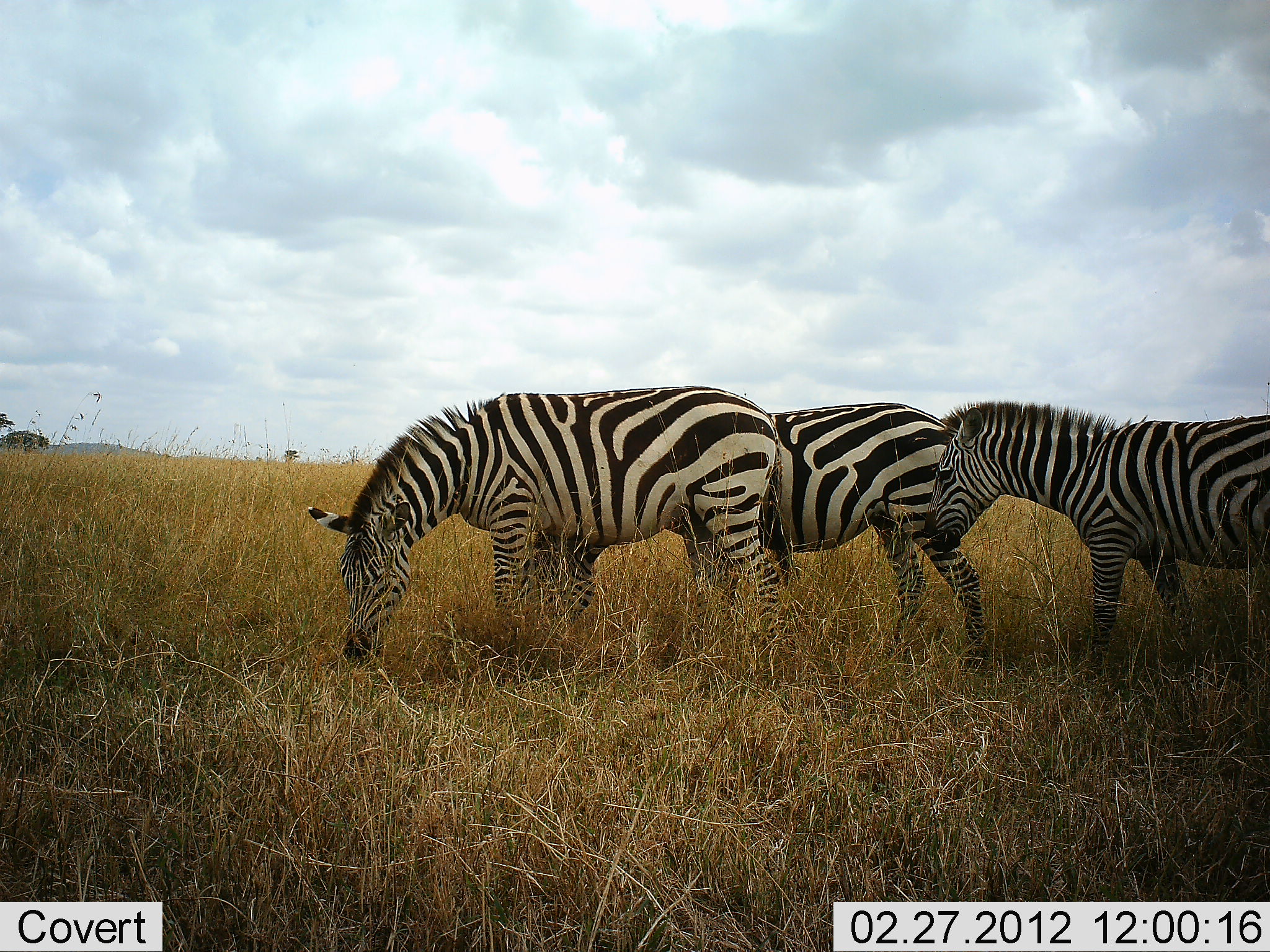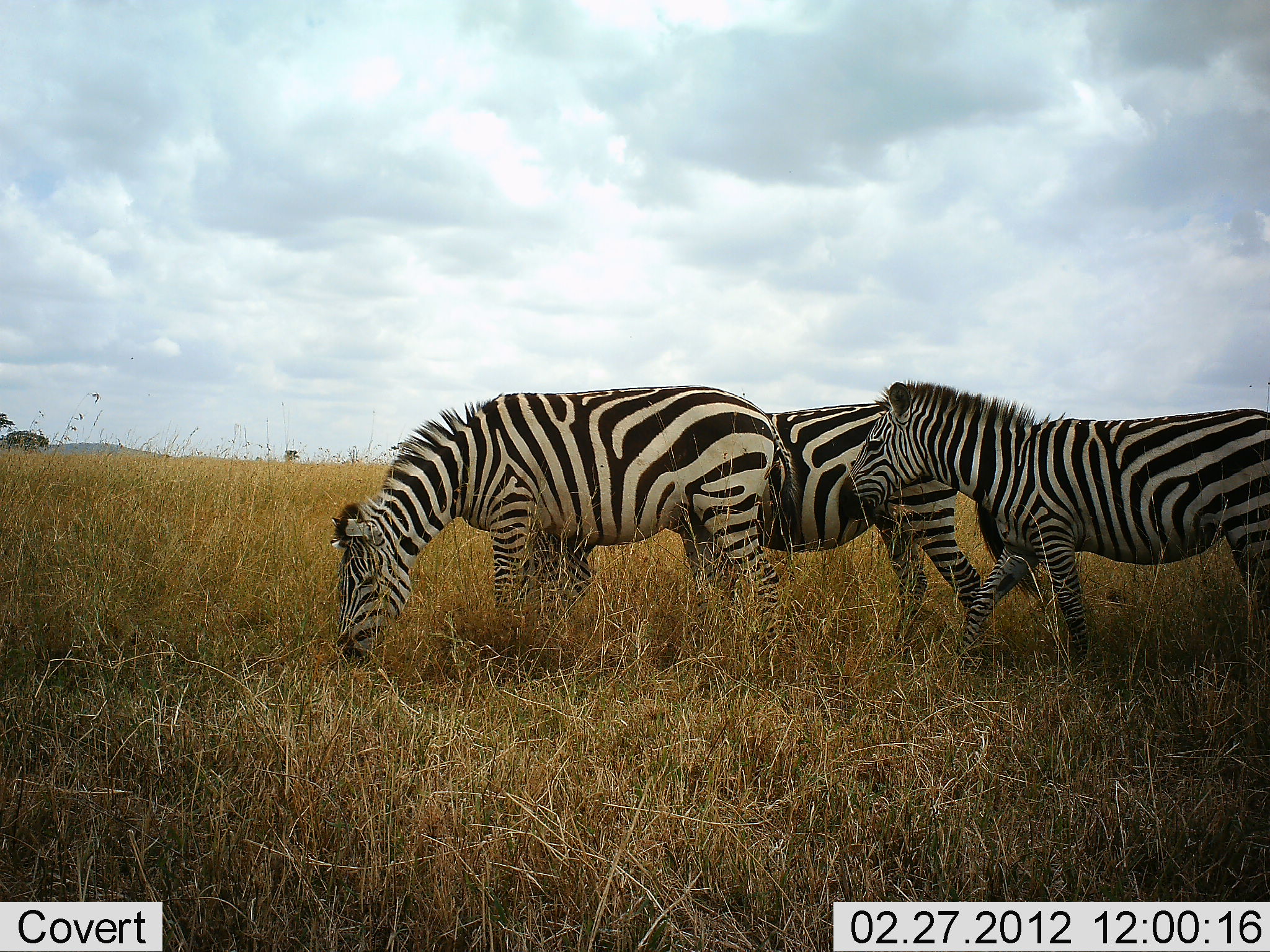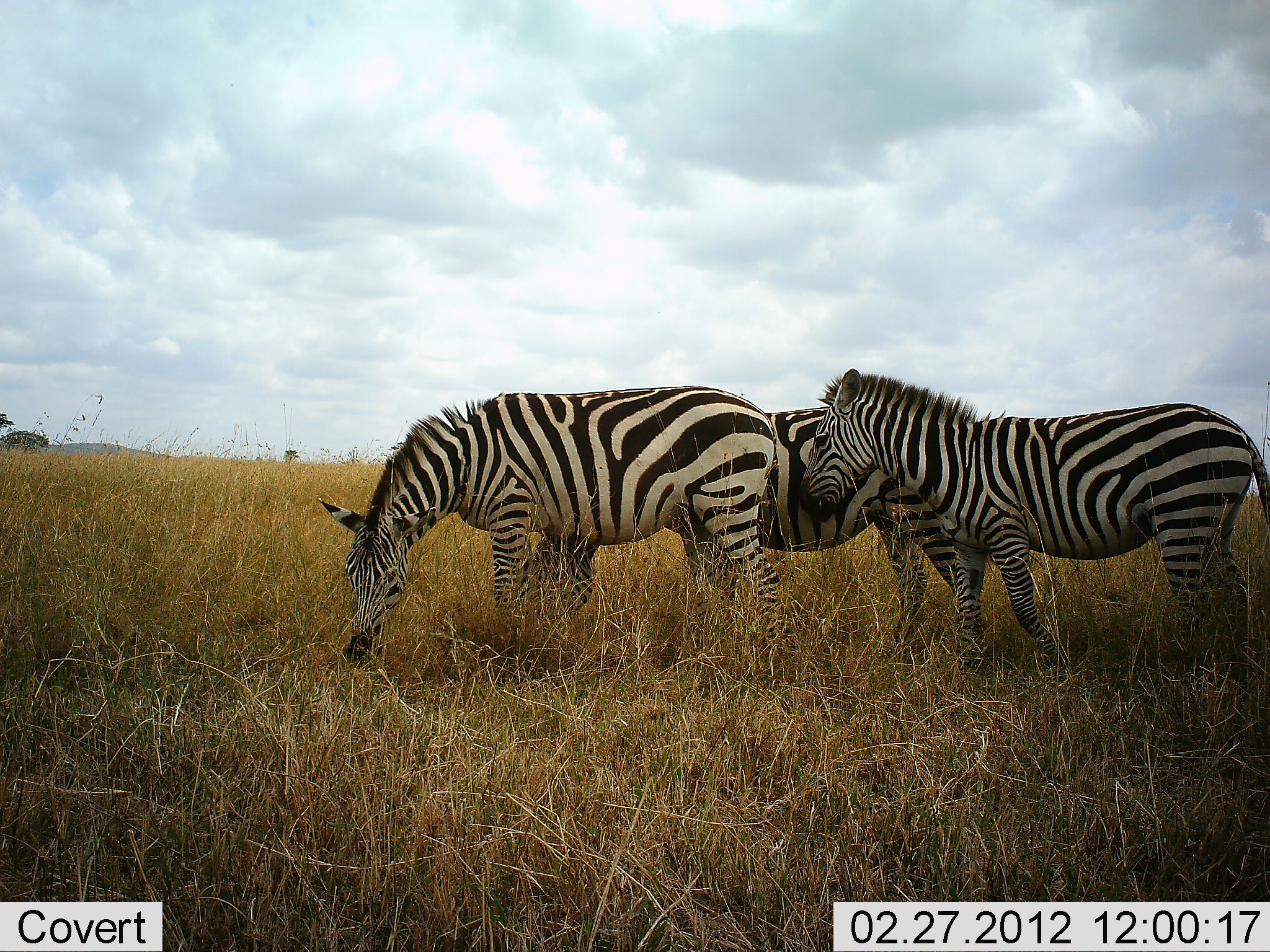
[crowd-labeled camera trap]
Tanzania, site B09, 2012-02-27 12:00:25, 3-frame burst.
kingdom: Animalia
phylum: Chordata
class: Mammalia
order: Perissodactyla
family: Equidae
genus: Equus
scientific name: Equus quagga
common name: plains zebra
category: zebra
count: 3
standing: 35%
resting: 0%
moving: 59%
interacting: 0%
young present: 0%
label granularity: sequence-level